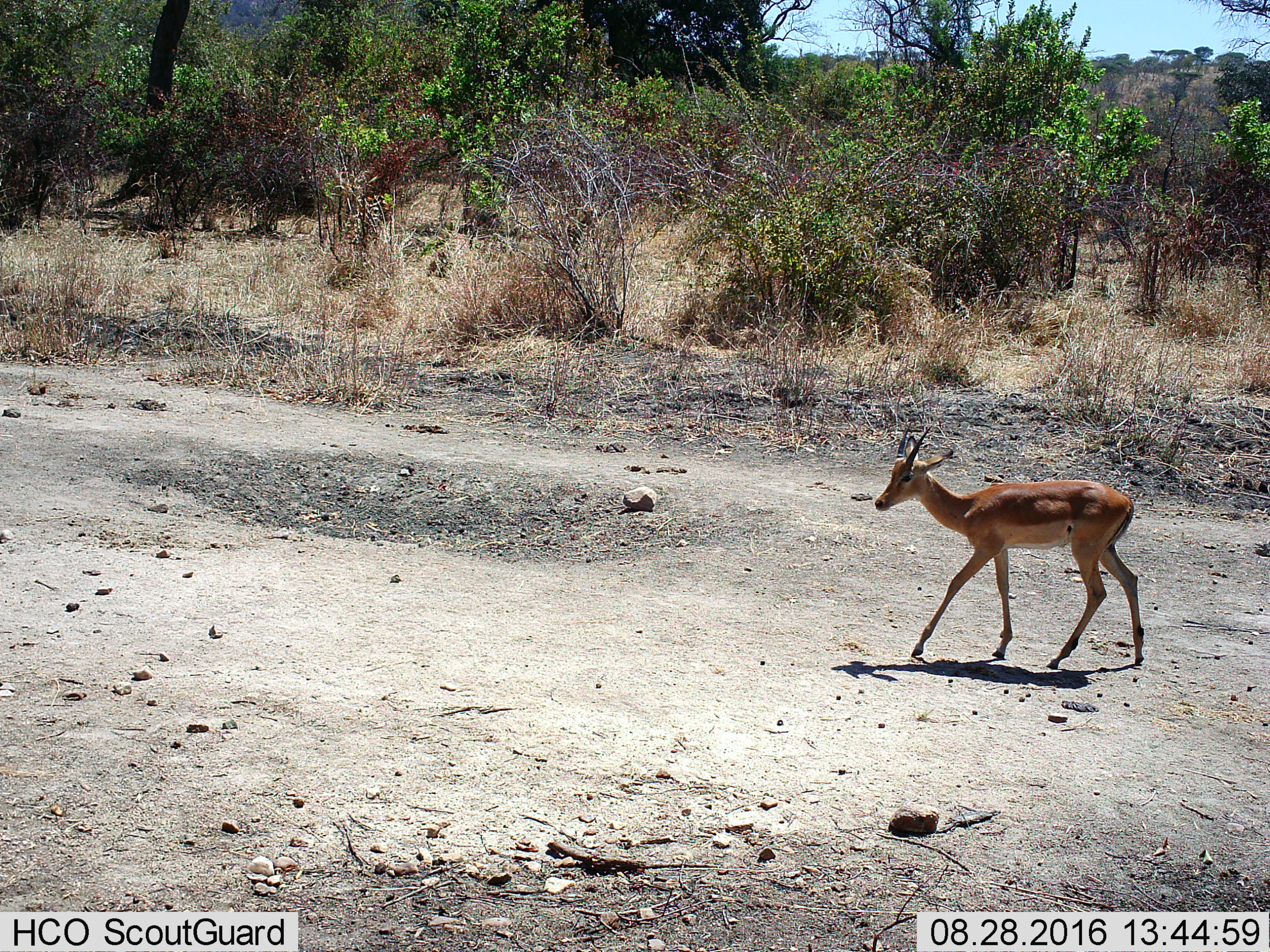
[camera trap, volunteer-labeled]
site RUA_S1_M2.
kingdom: Animalia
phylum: Chordata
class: Mammalia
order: Artiodactyla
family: Bovidae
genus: Aepyceros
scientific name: Aepyceros melampus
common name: impala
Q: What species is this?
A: Impala (Aepyceros melampus).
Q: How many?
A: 1.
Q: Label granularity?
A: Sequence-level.